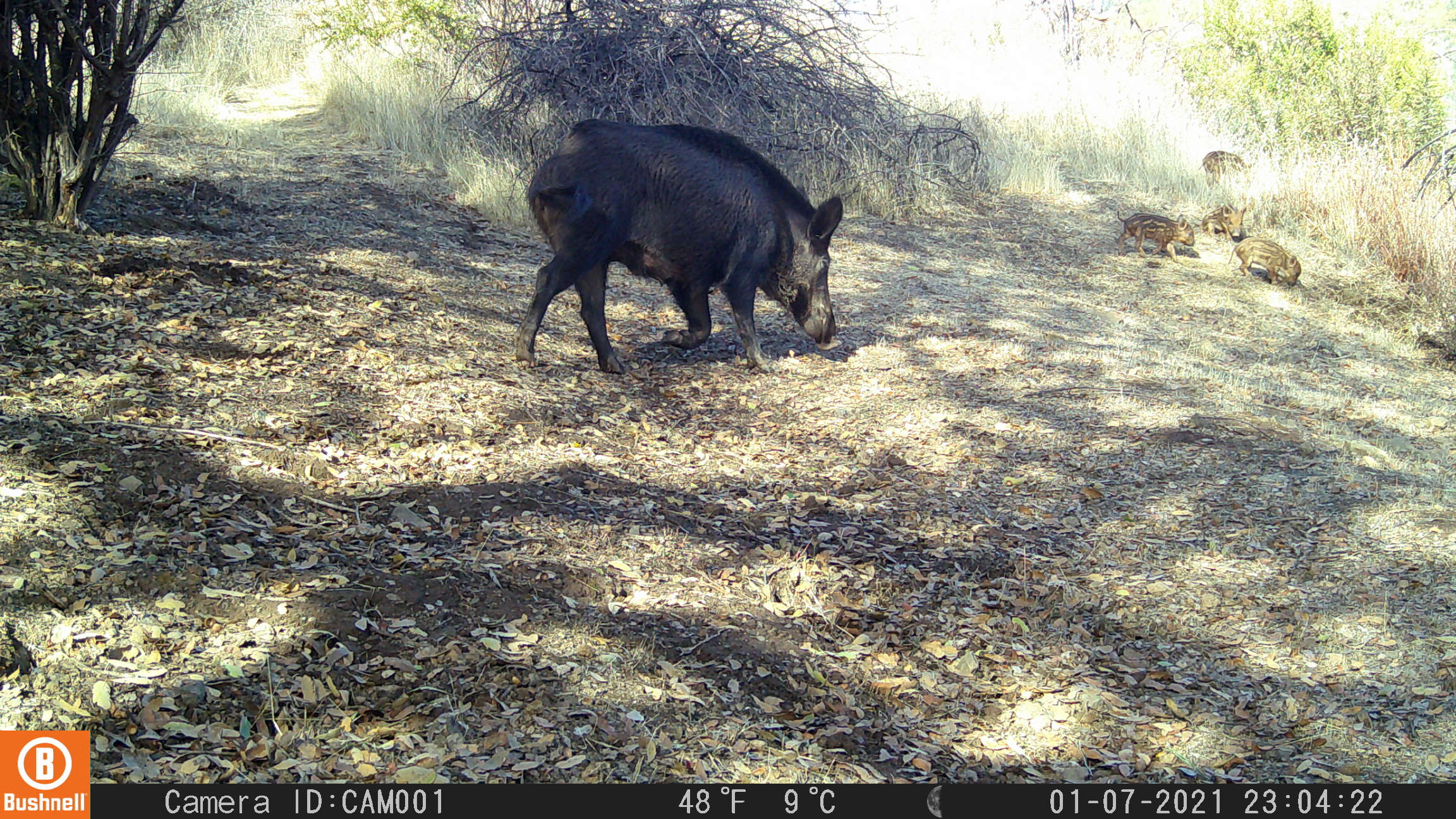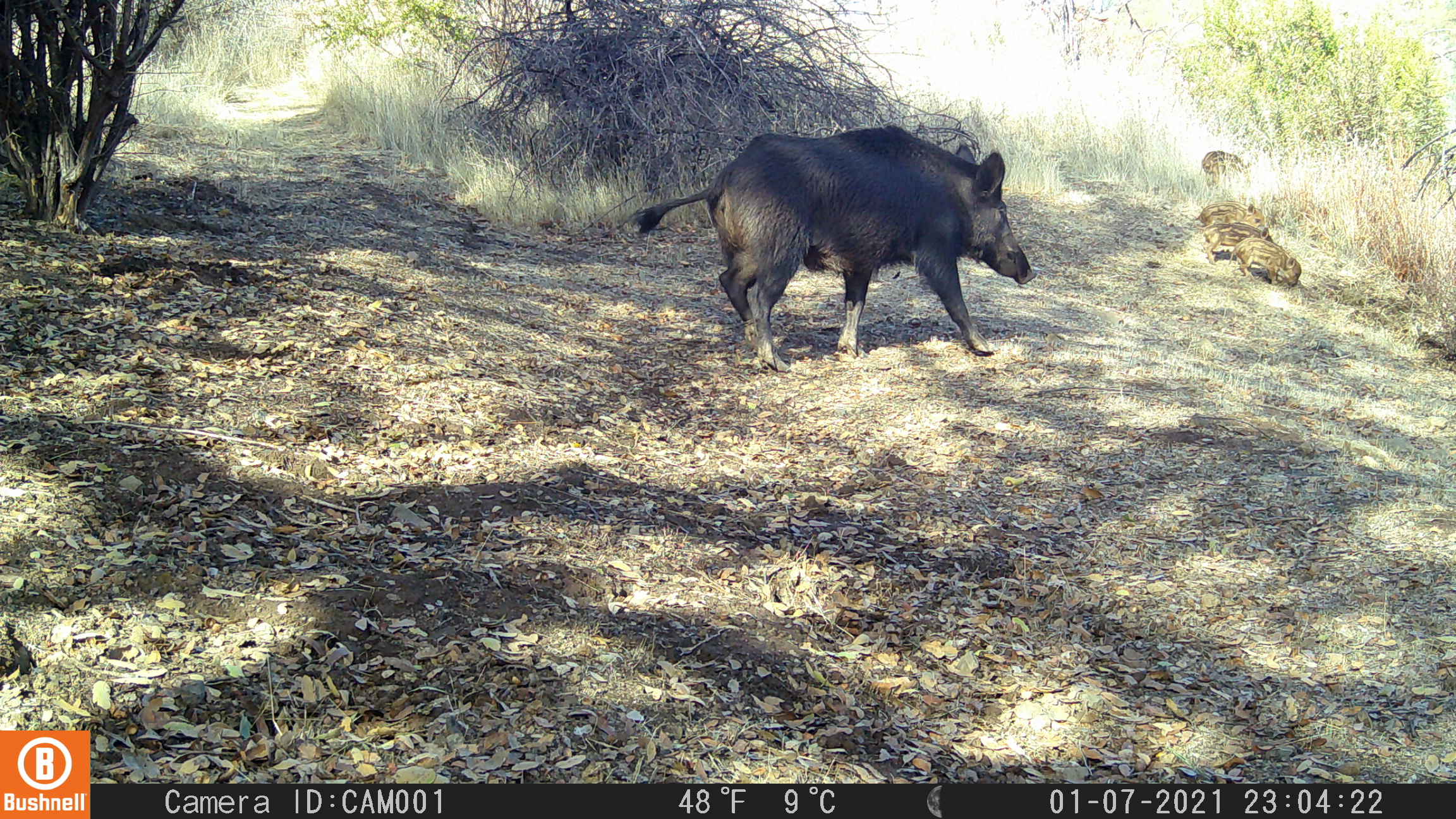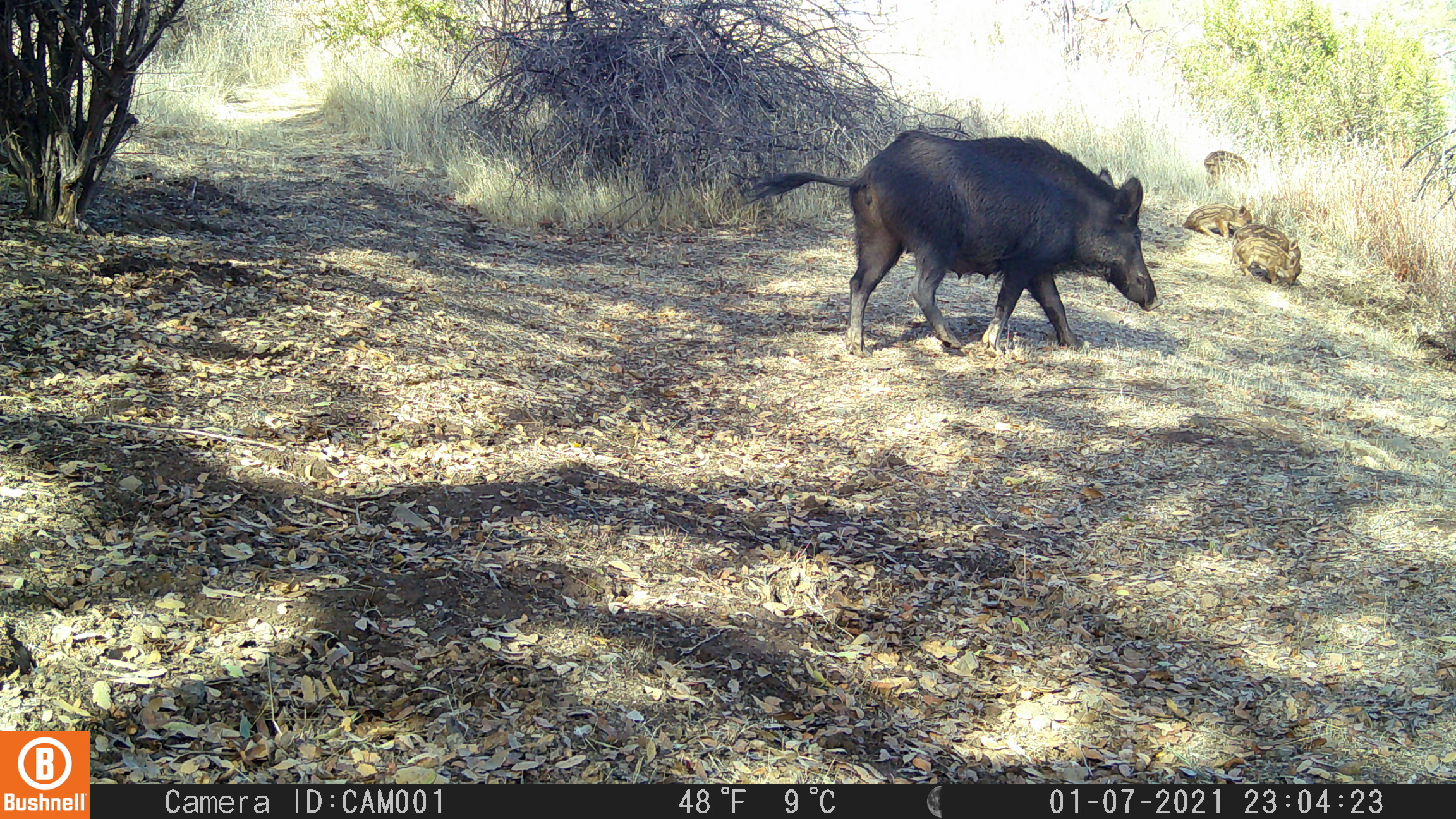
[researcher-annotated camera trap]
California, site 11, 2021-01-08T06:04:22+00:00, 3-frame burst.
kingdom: Animalia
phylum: Chordata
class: Mammalia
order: Artiodactyla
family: Suidae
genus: Sus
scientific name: Sus scrofa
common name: wild boar